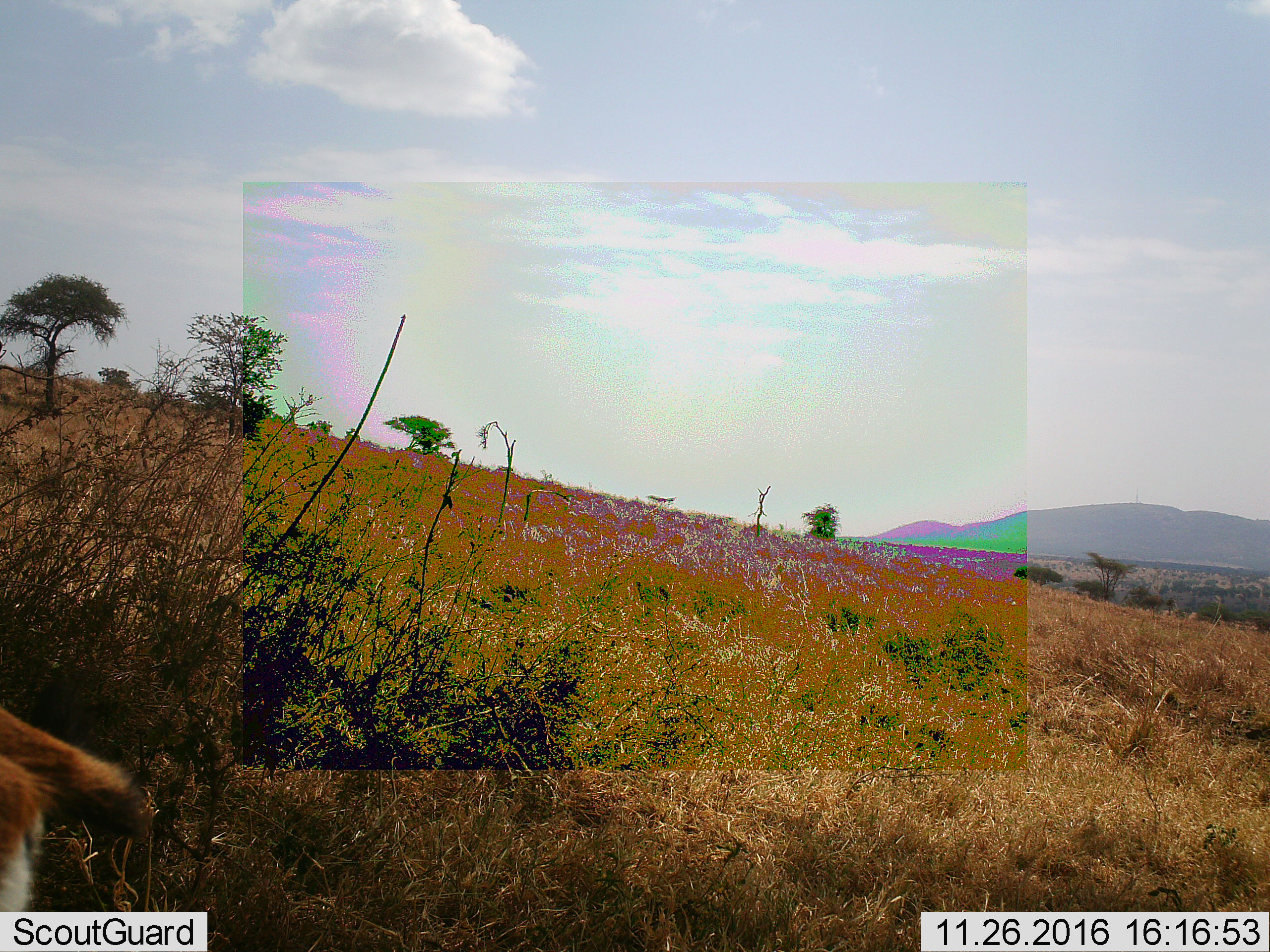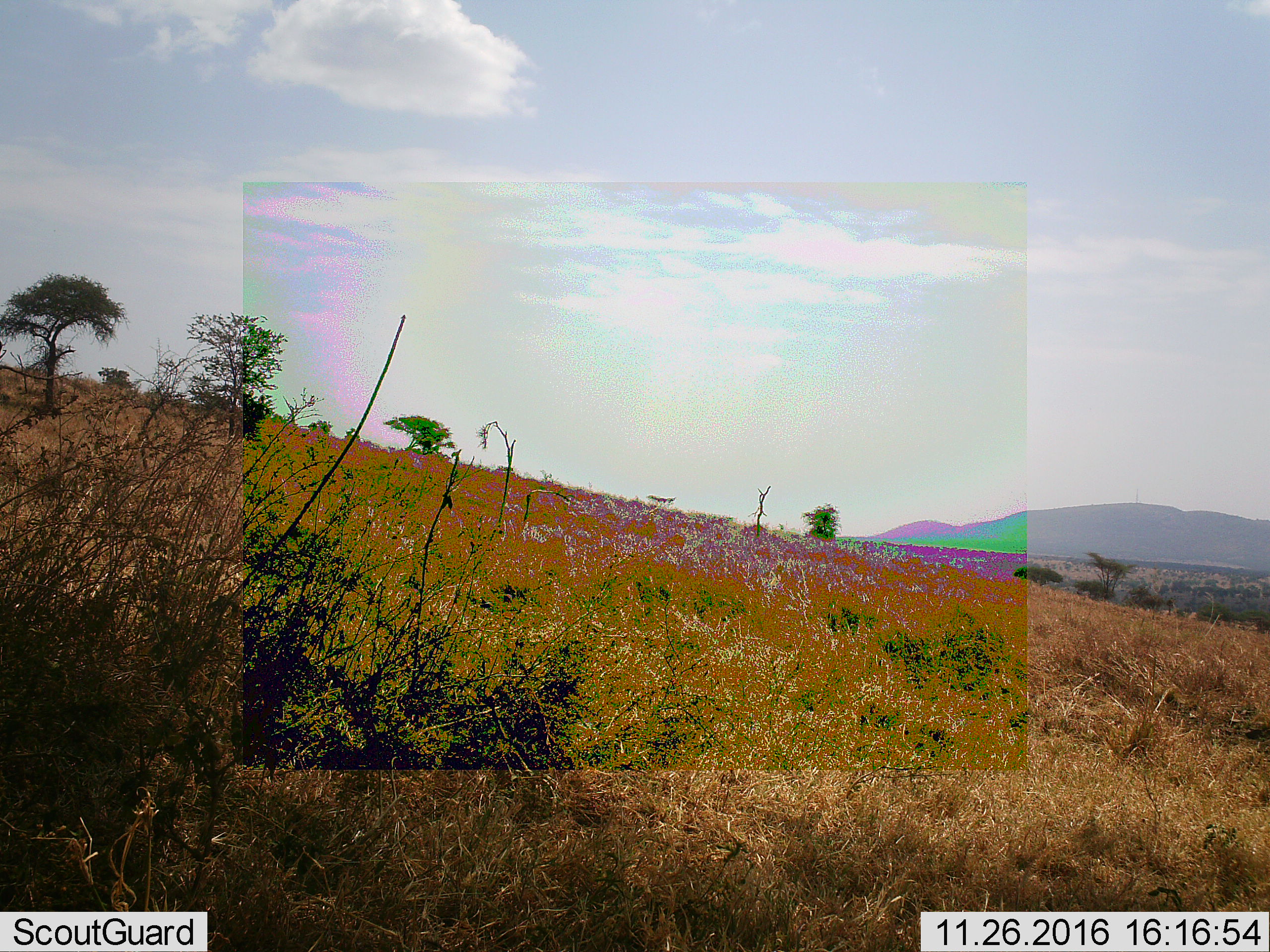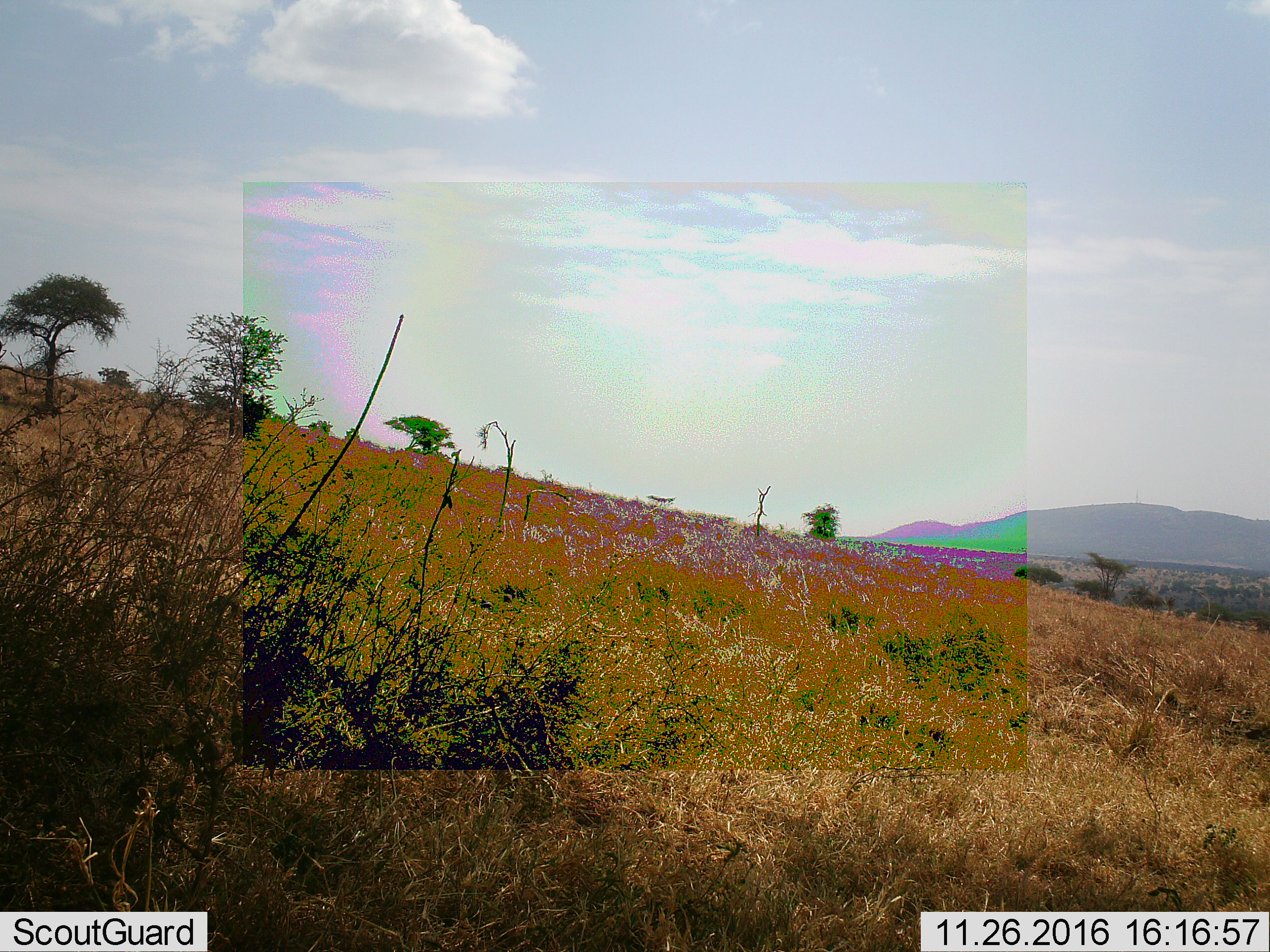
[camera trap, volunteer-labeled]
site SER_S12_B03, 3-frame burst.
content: unidentified animal